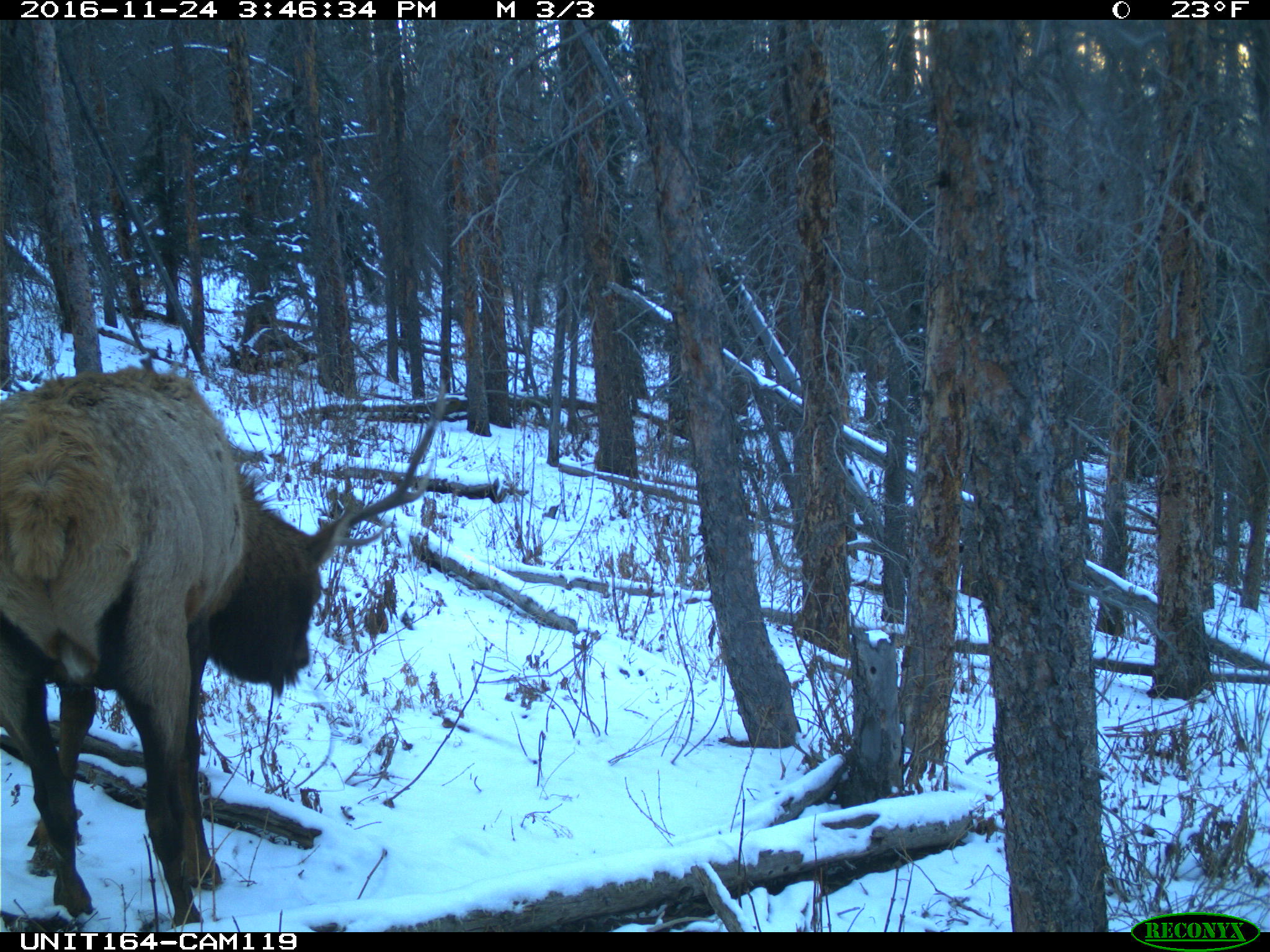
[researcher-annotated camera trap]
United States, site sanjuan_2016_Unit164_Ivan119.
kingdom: Animalia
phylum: Chordata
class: Mammalia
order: Artiodactyla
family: Cervidae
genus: Cervus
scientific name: Cervus elaphus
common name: red deer